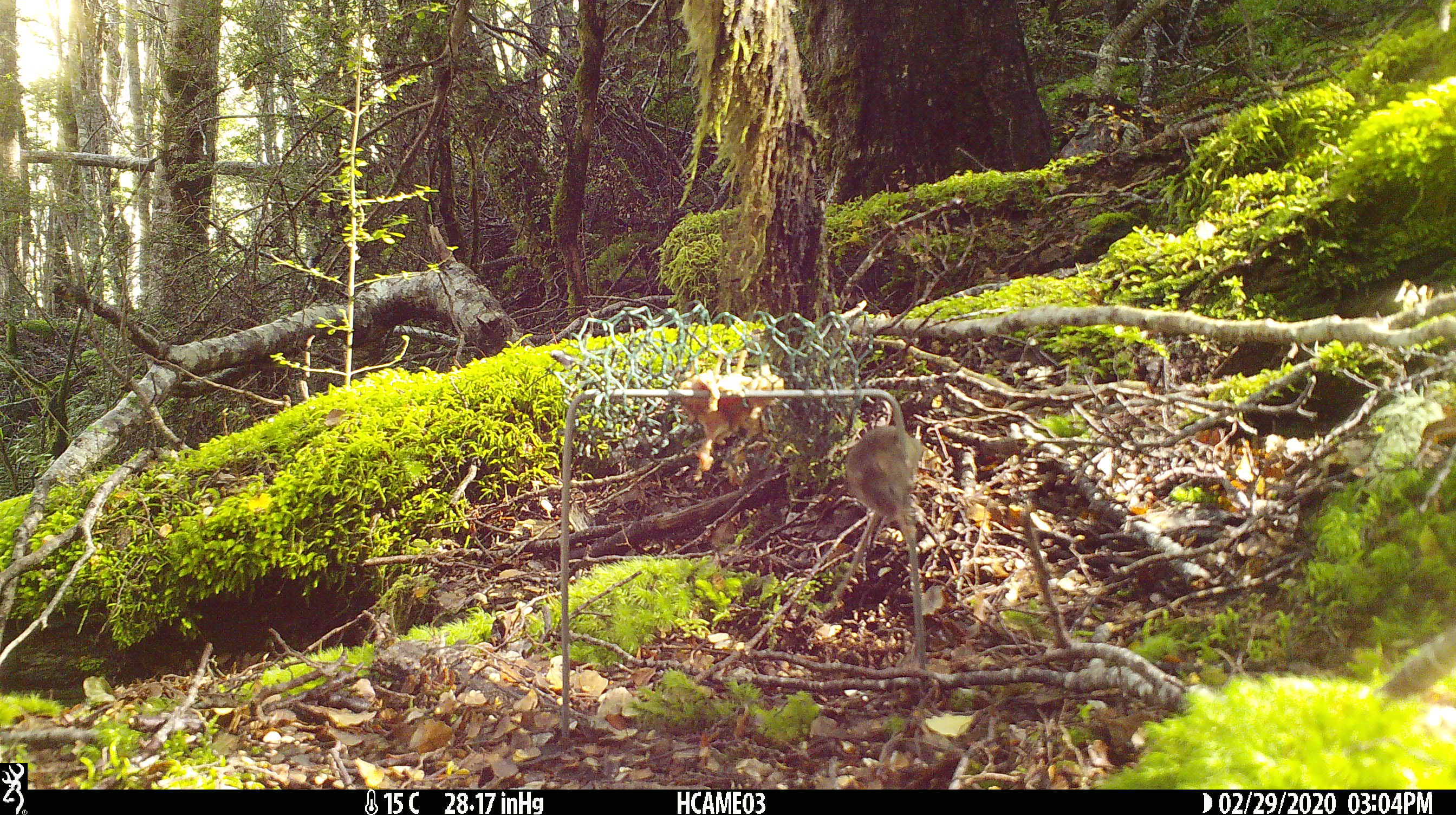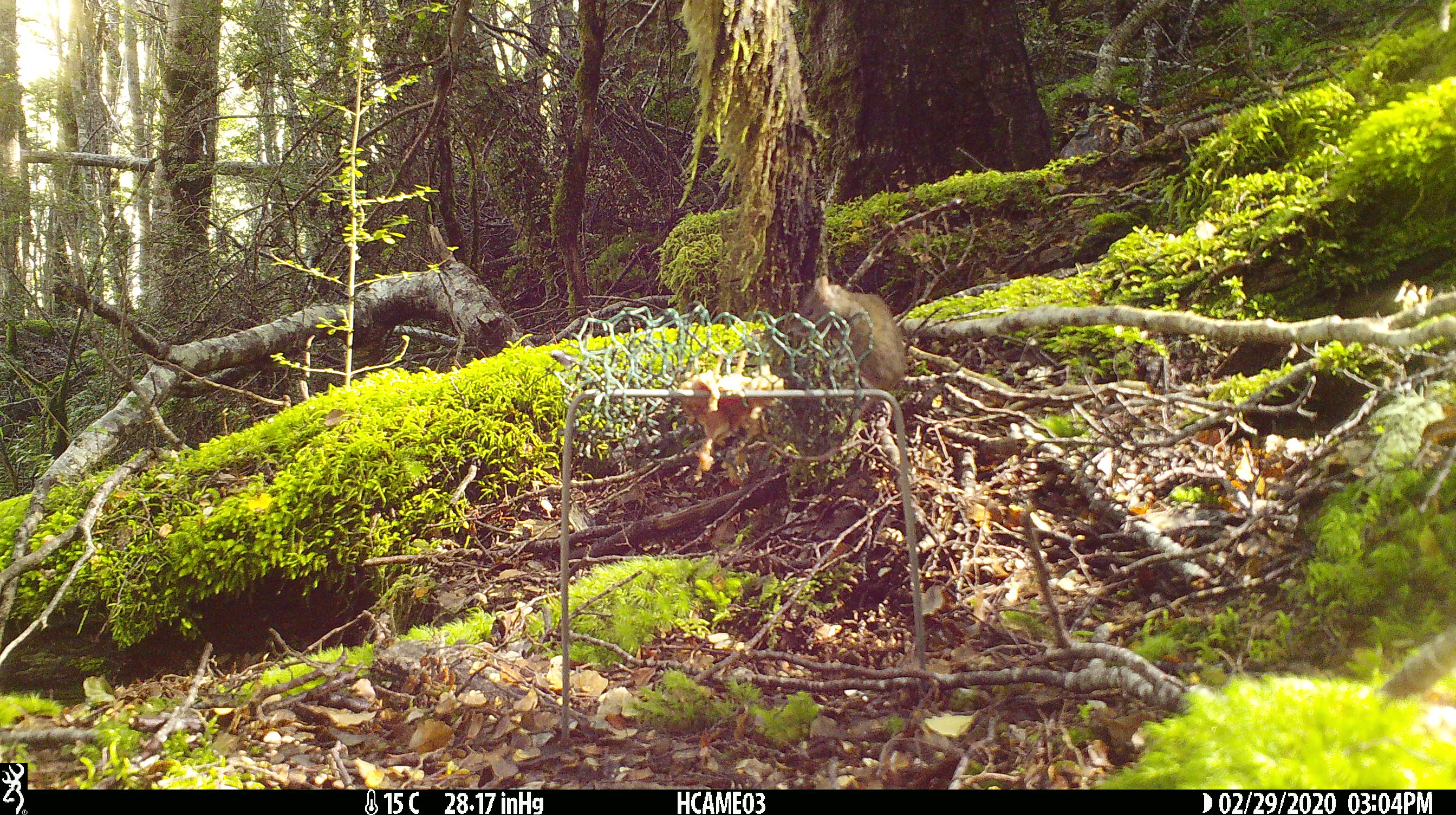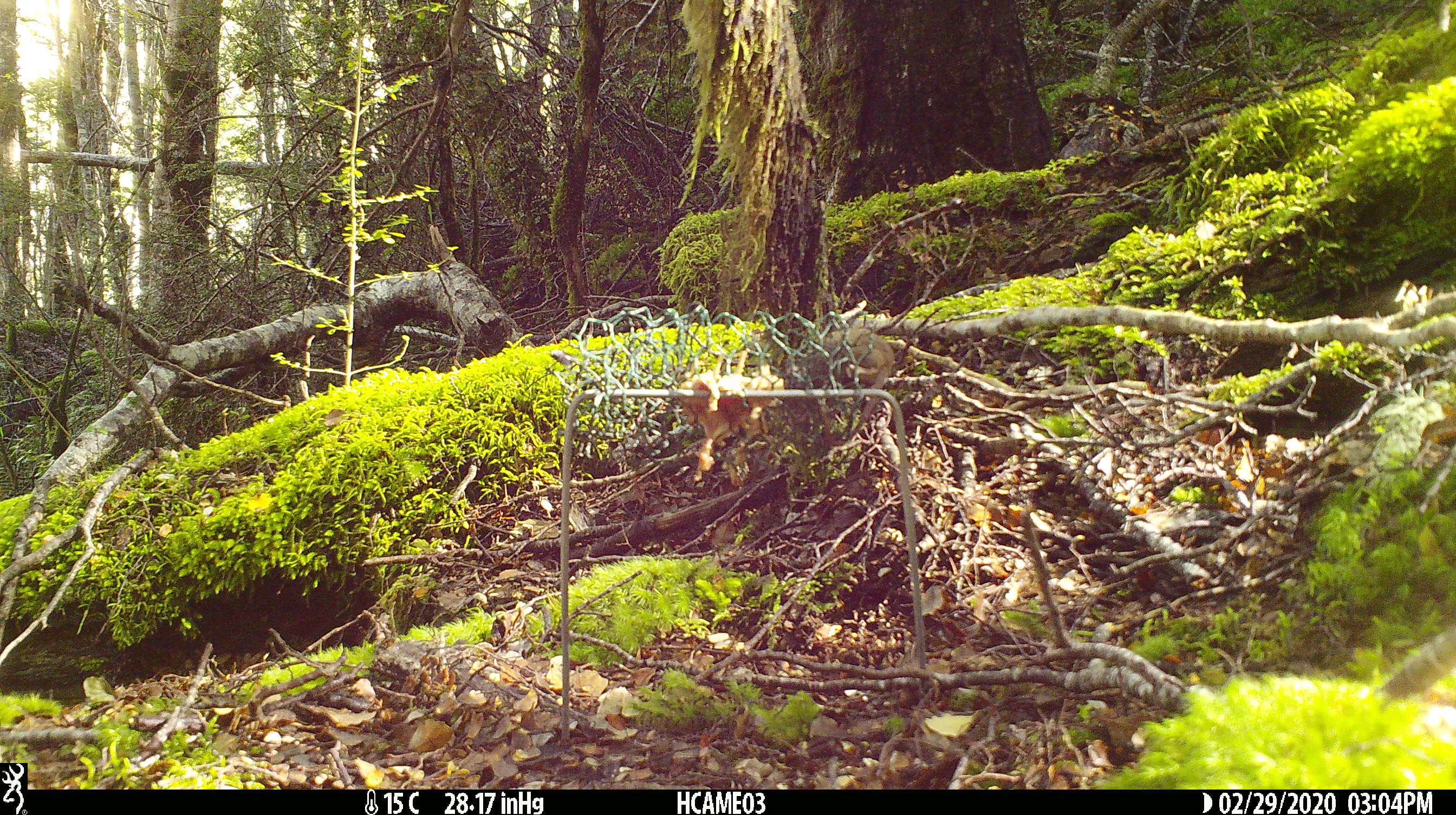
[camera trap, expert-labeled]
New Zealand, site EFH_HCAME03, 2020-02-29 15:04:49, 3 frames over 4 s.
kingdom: Animalia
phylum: Chordata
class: Mammalia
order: Rodentia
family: Muridae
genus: Mus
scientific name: Mus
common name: mouse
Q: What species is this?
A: Mouse (Mus).